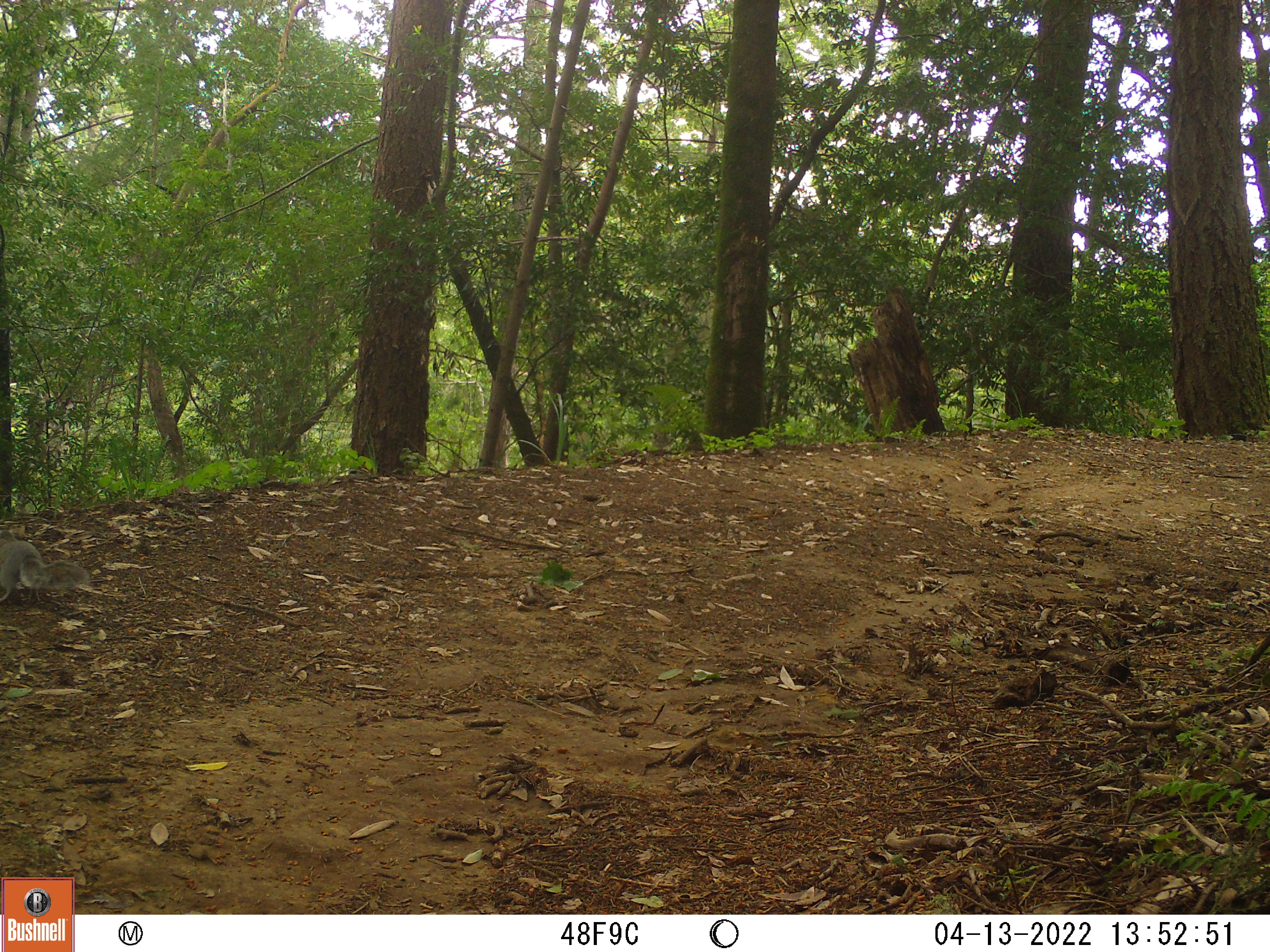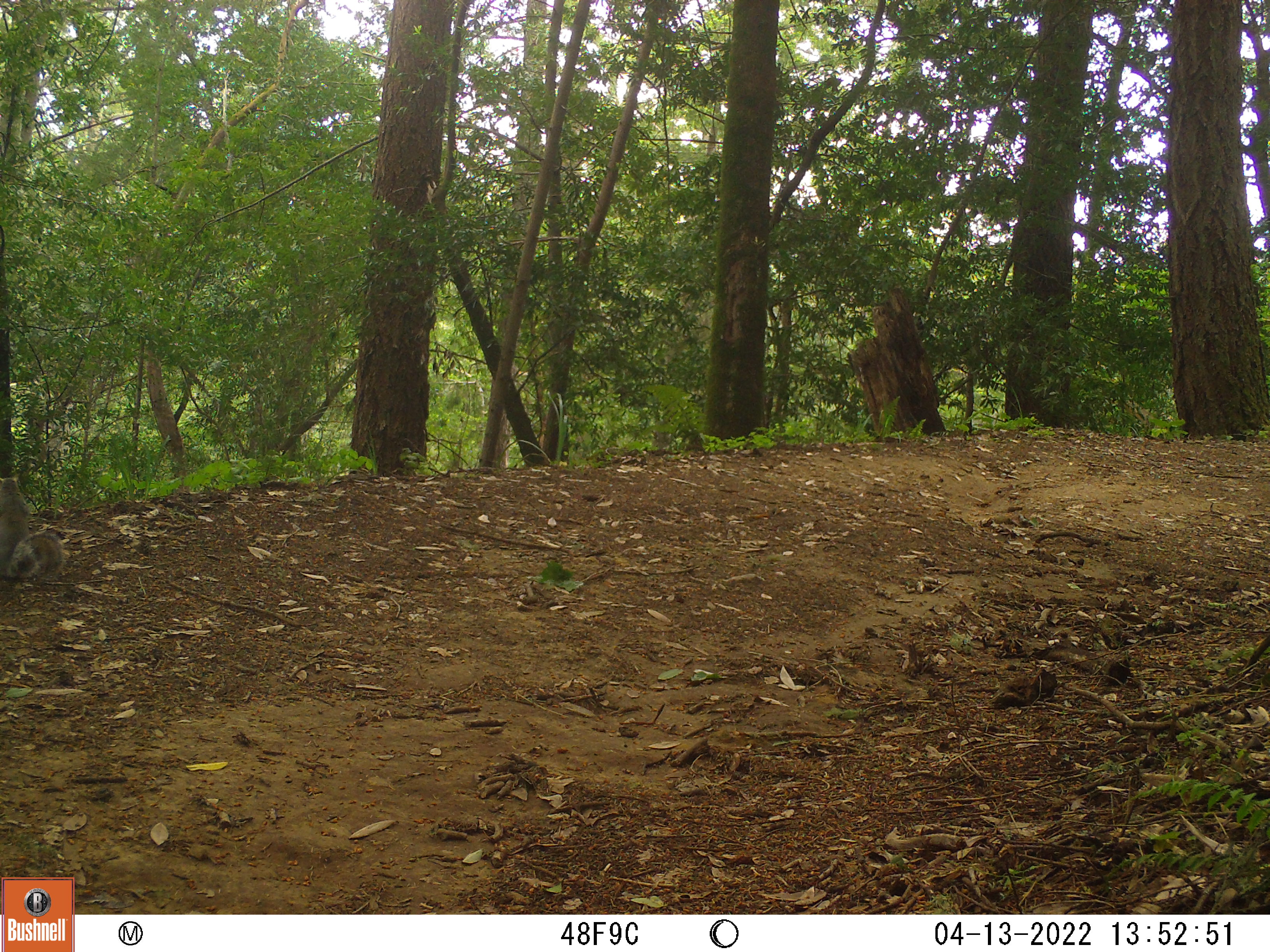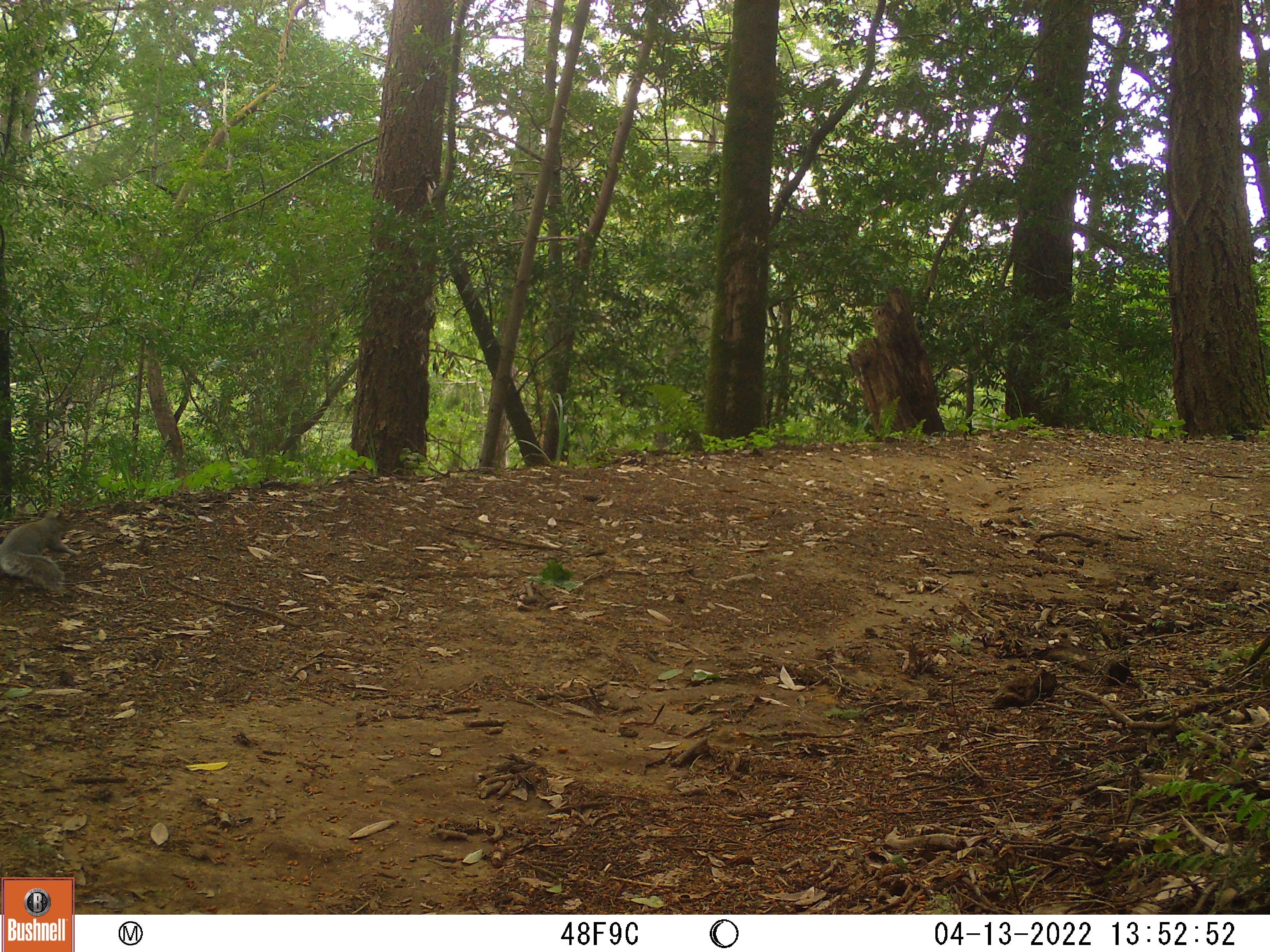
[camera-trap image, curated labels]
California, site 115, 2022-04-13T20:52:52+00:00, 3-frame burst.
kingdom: Animalia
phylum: Chordata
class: Mammalia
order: Rodentia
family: Sciuridae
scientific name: Sciuridae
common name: squirrel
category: unknown squirrel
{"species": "unknown squirrel (squirrel) (Sciuridae)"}